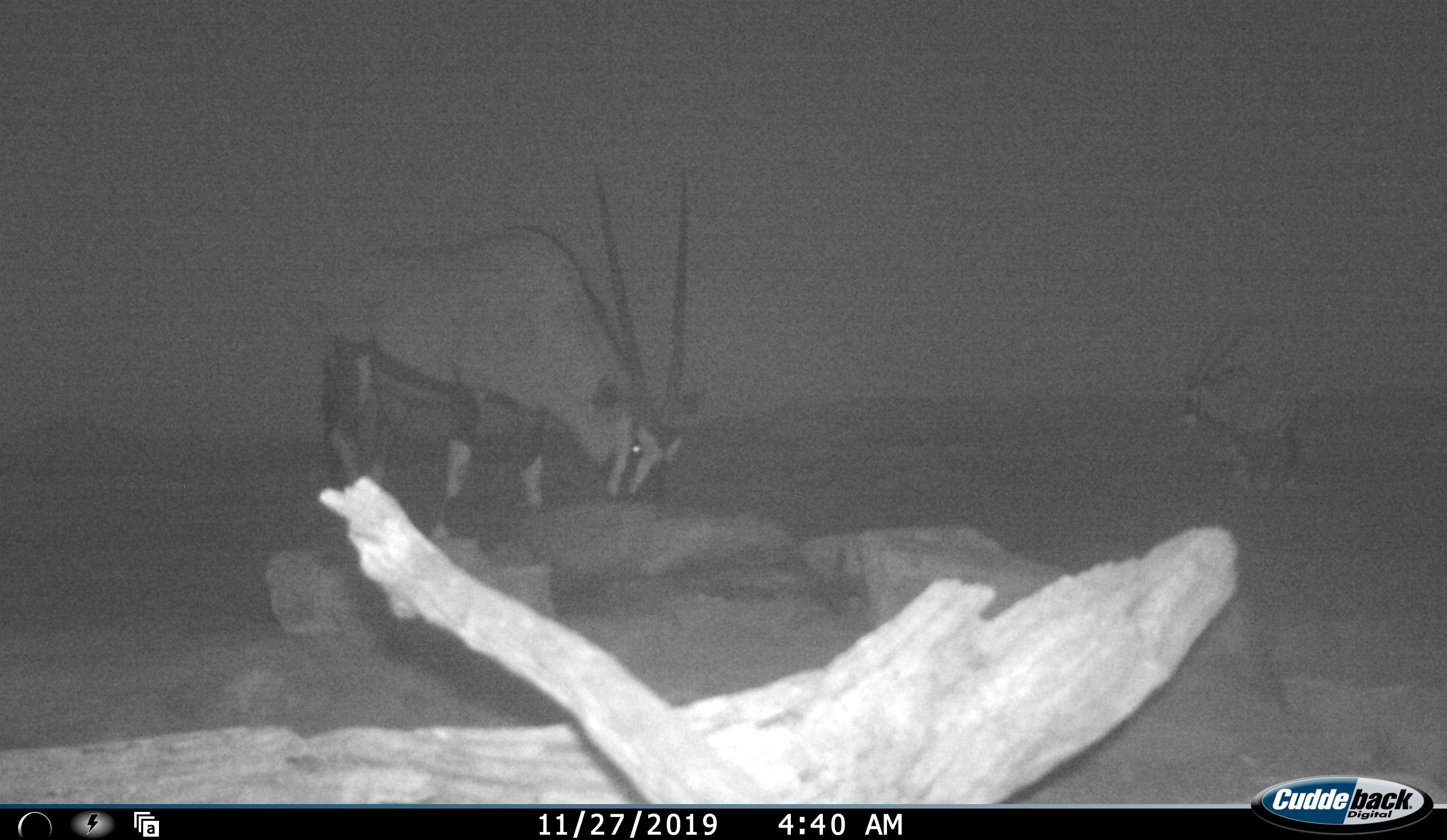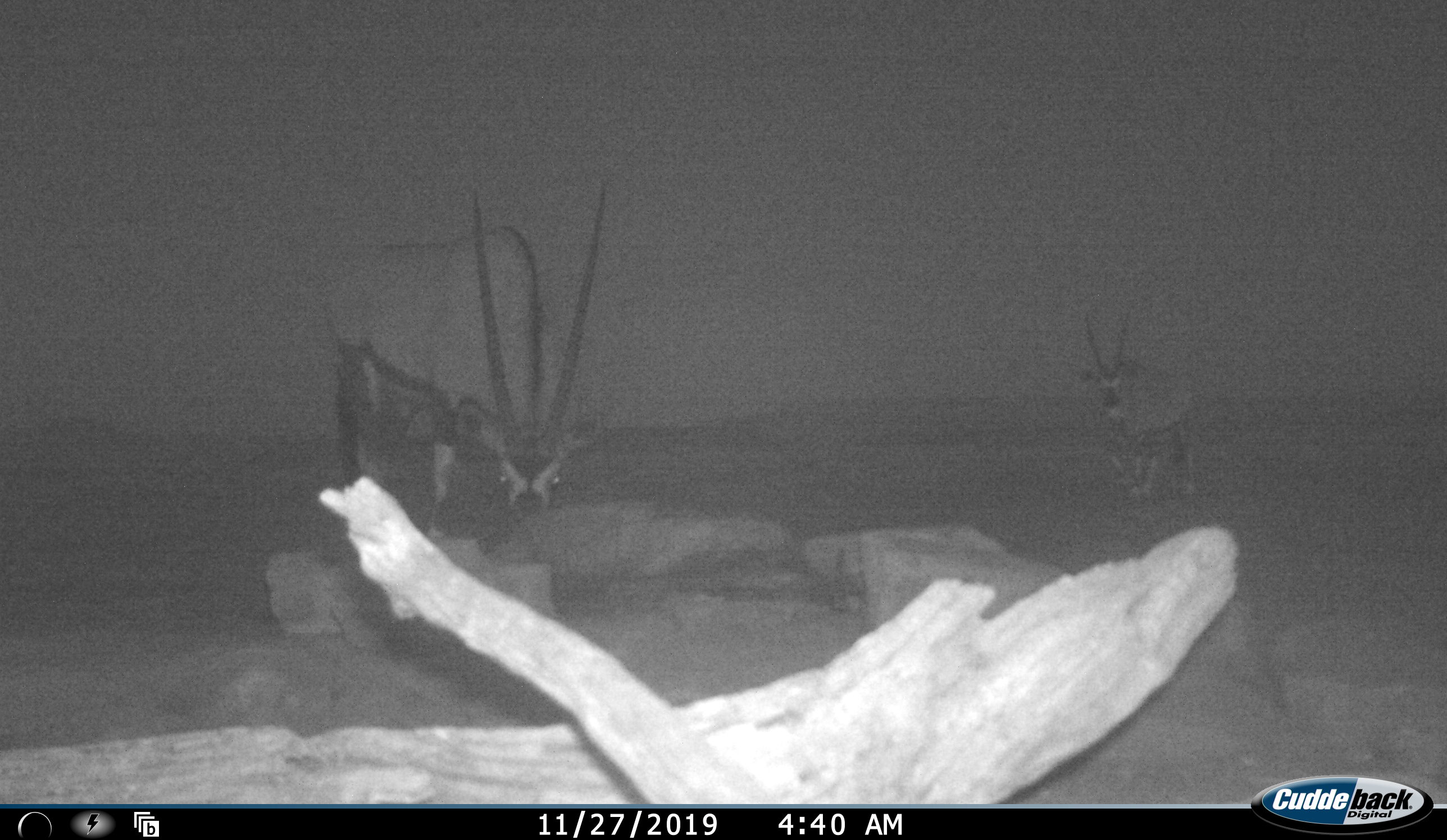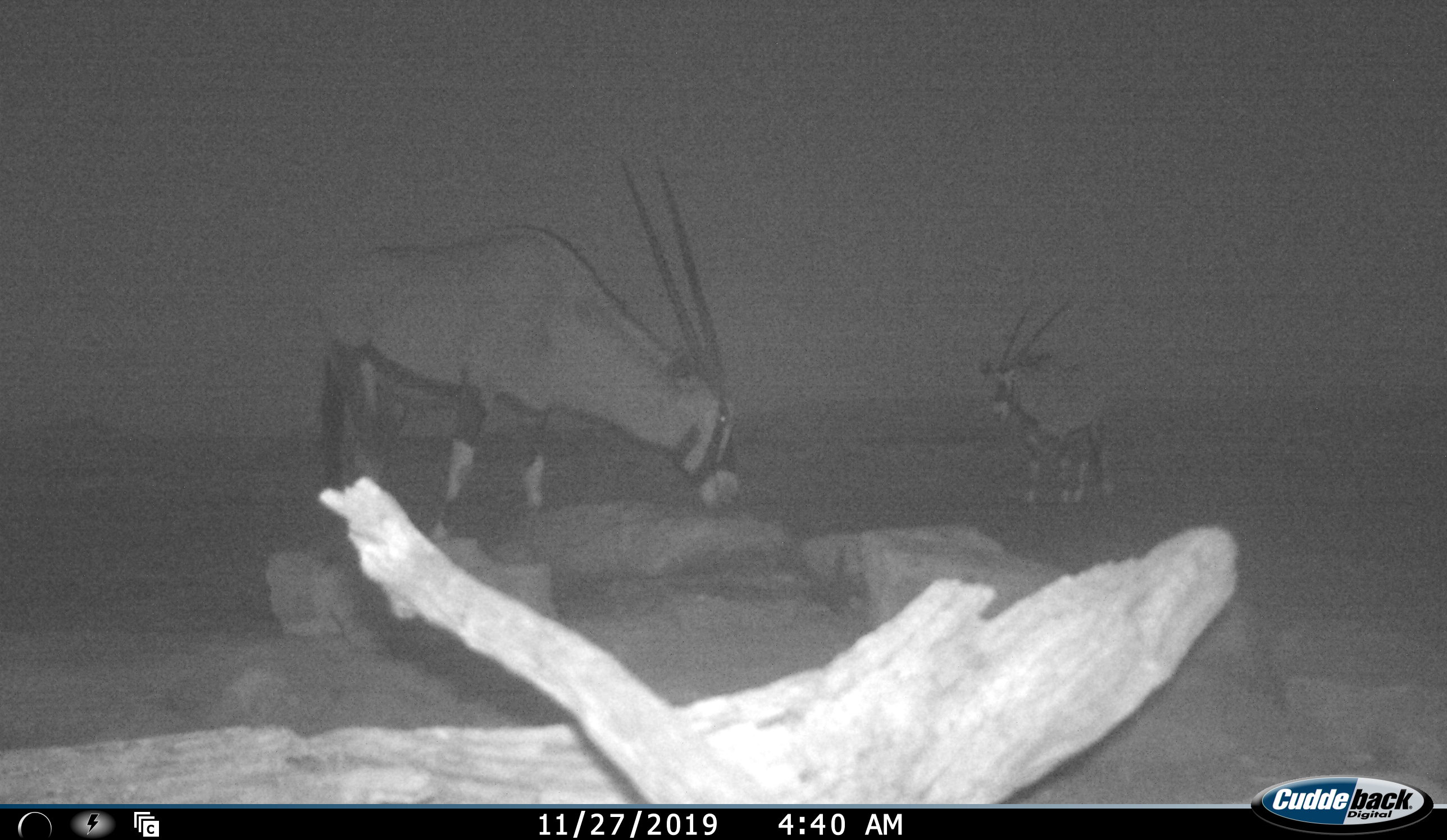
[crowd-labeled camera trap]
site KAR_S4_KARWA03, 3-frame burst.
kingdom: Animalia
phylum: Chordata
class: Mammalia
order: Artiodactyla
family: Bovidae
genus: Oryx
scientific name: Oryx gazella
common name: gemsbok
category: oryx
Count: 2.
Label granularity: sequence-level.